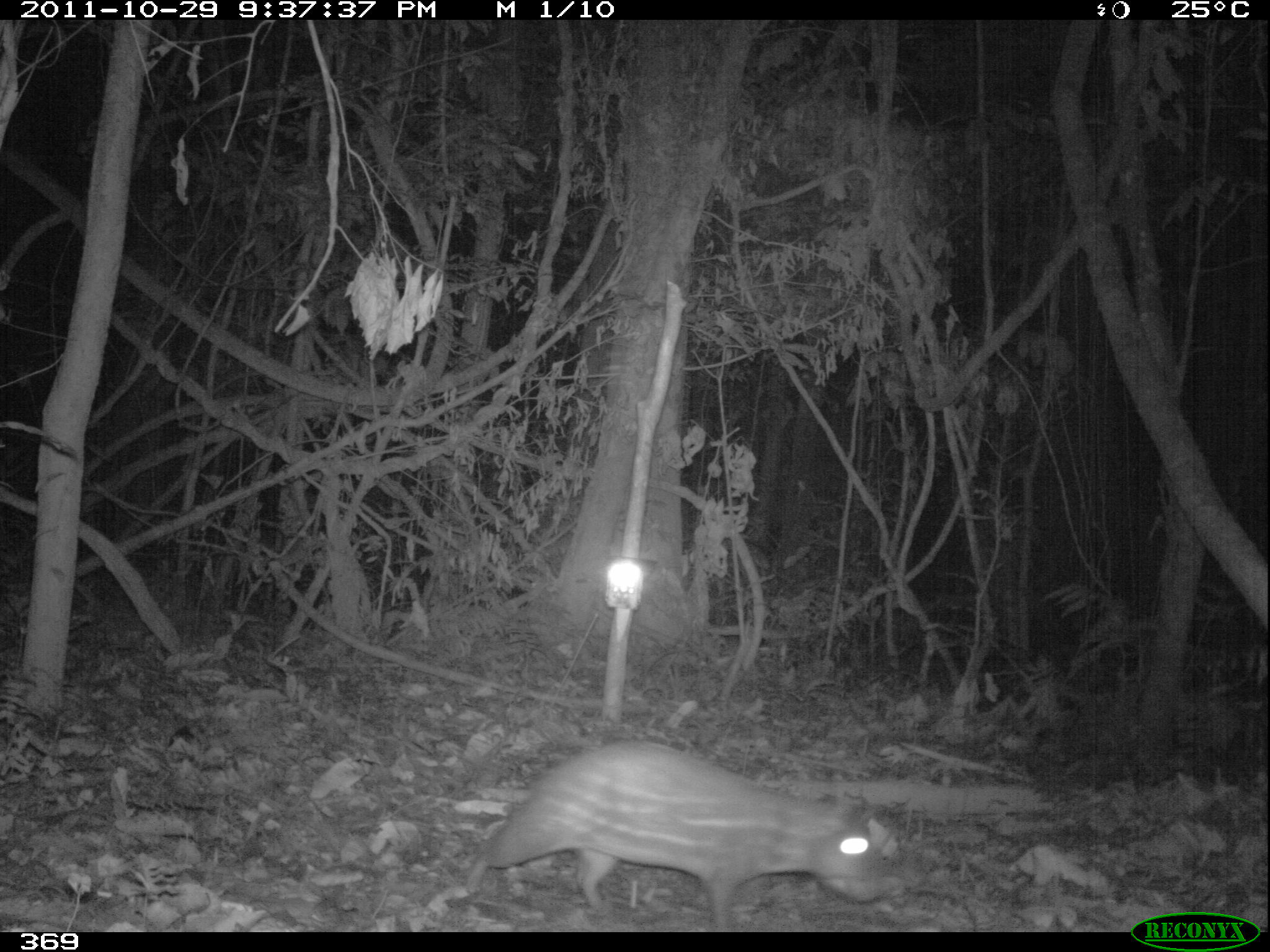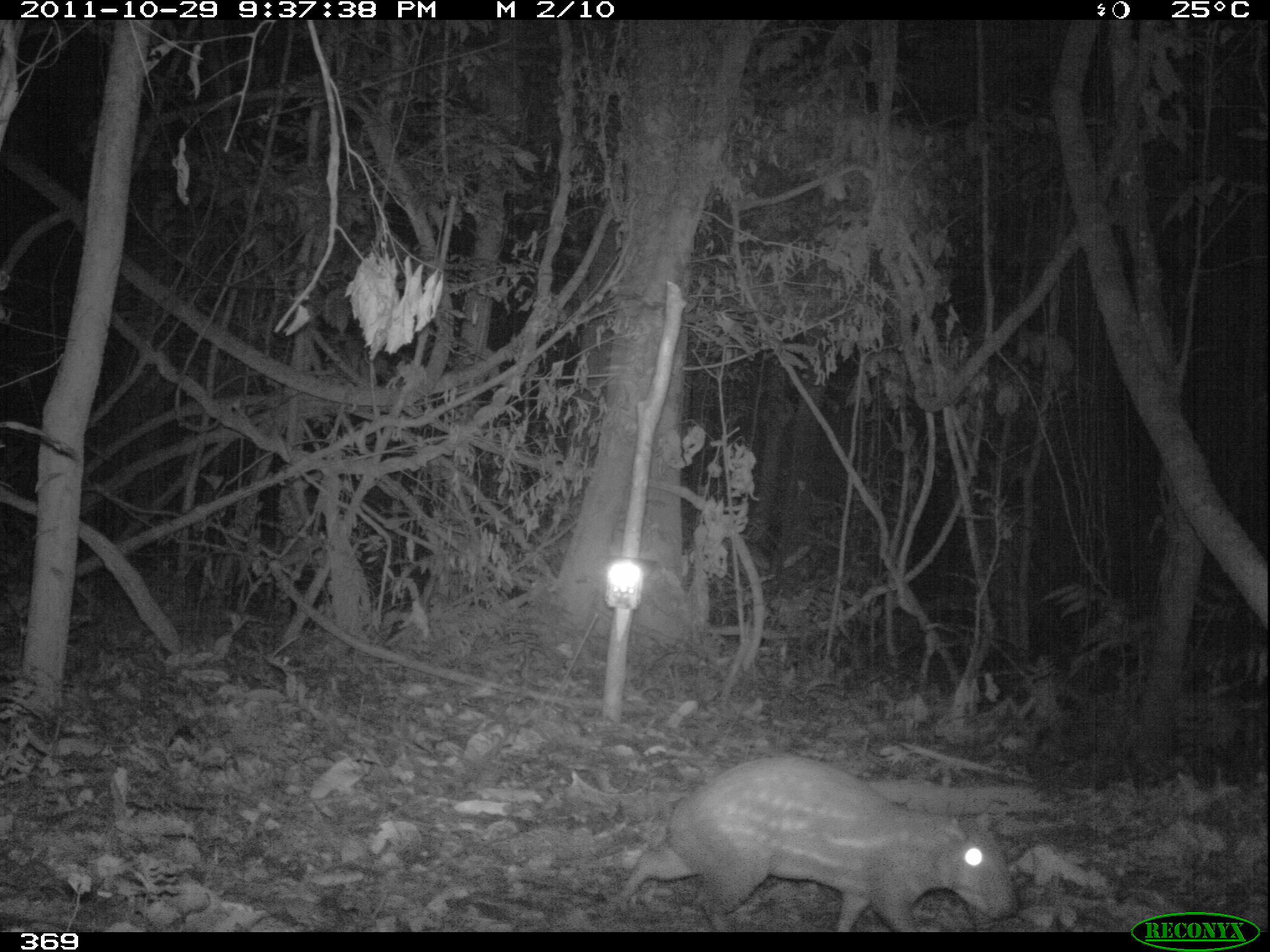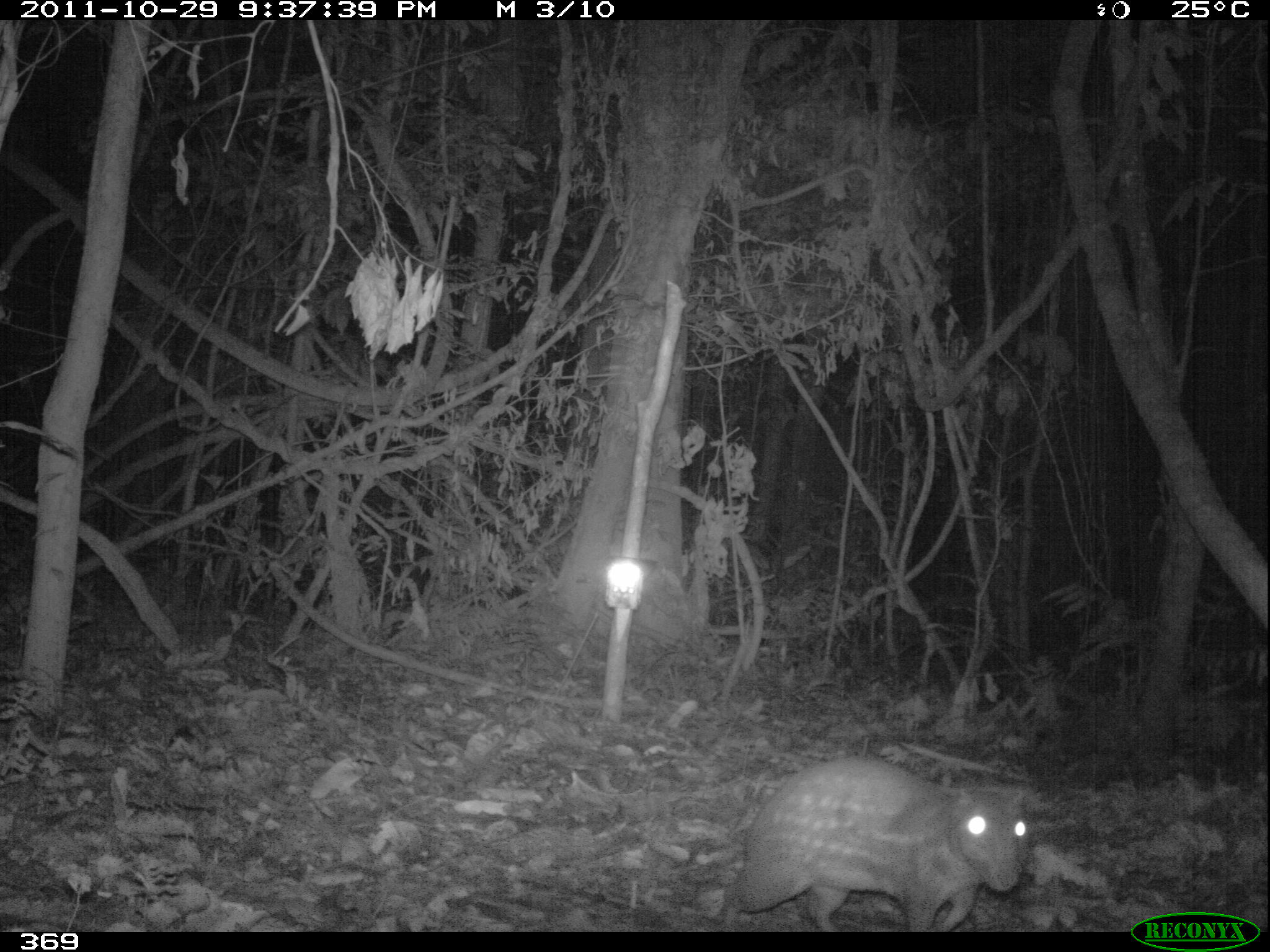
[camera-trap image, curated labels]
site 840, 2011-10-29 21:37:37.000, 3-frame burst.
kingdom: Animalia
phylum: Chordata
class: Mammalia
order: Rodentia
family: Cuniculidae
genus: Cuniculus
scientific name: Cuniculus paca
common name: spotted paca